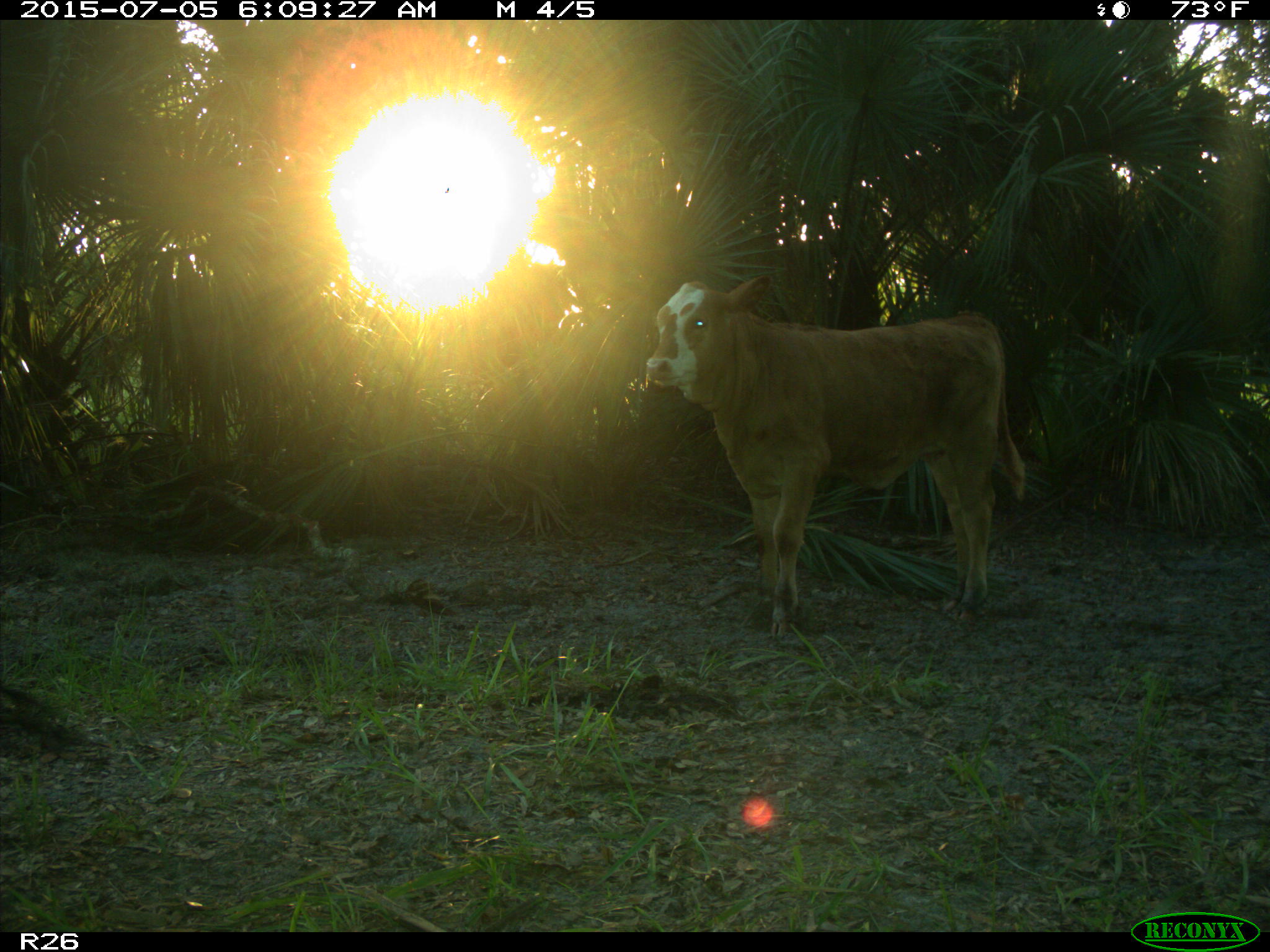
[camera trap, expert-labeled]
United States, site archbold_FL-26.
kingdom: Animalia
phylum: Chordata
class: Mammalia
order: Artiodactyla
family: Bovidae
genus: Bos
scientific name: Bos taurus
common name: domestic cow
Bos taurus (domestic cow).